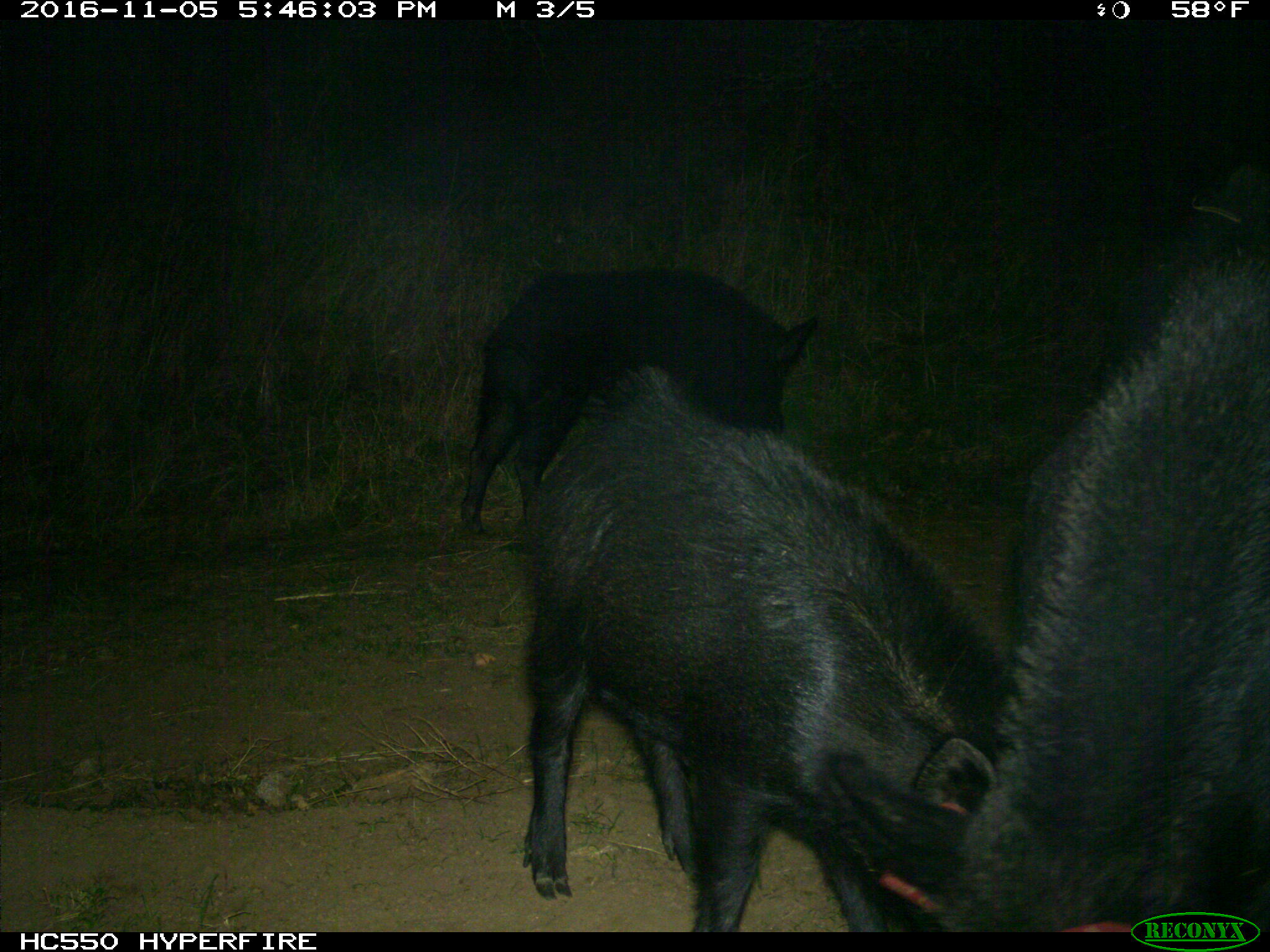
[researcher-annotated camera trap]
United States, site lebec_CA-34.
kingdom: Animalia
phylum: Chordata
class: Mammalia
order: Artiodactyla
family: Suidae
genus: Sus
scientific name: Sus scrofa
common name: wild boar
Sus scrofa (wild boar).